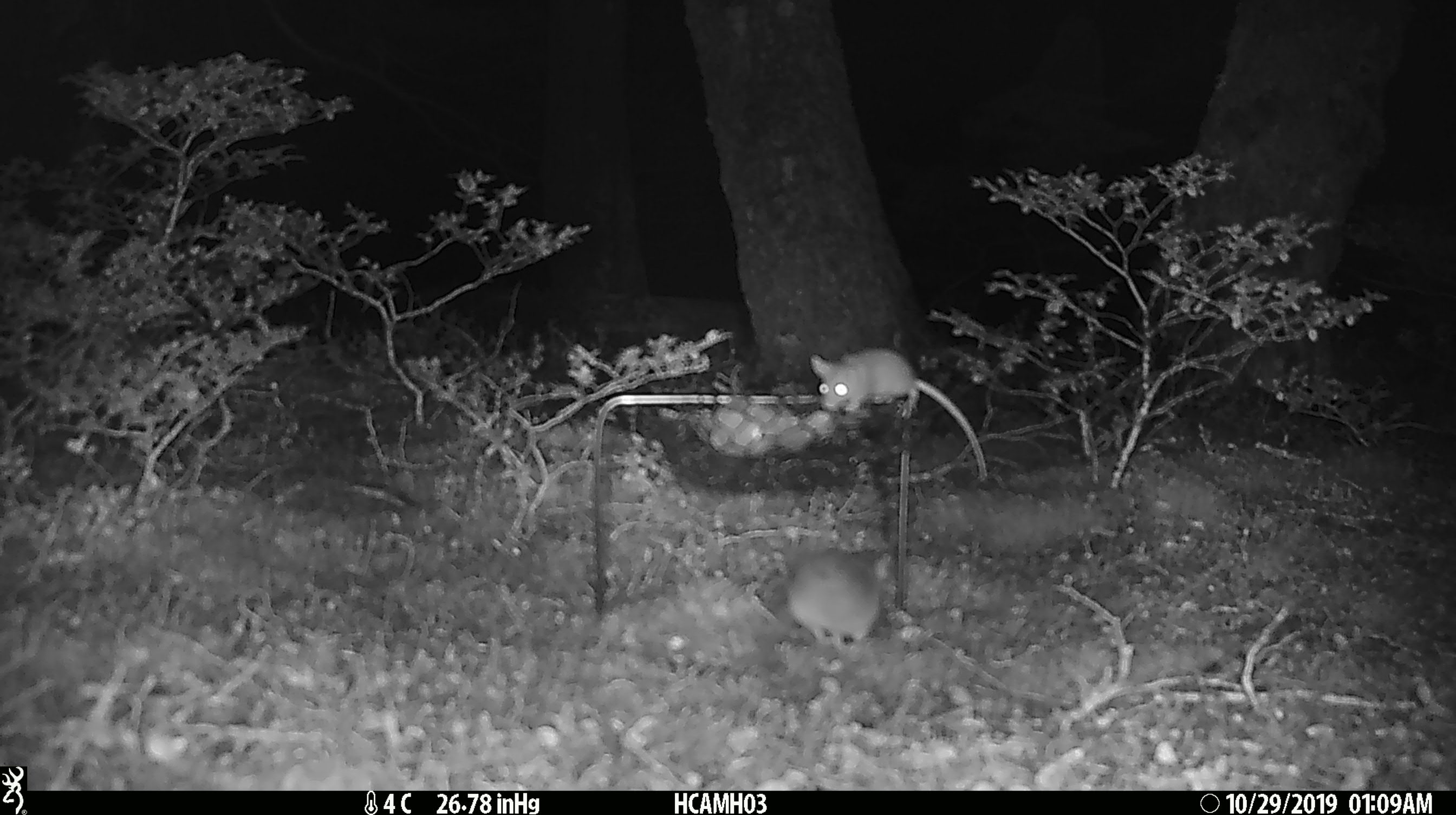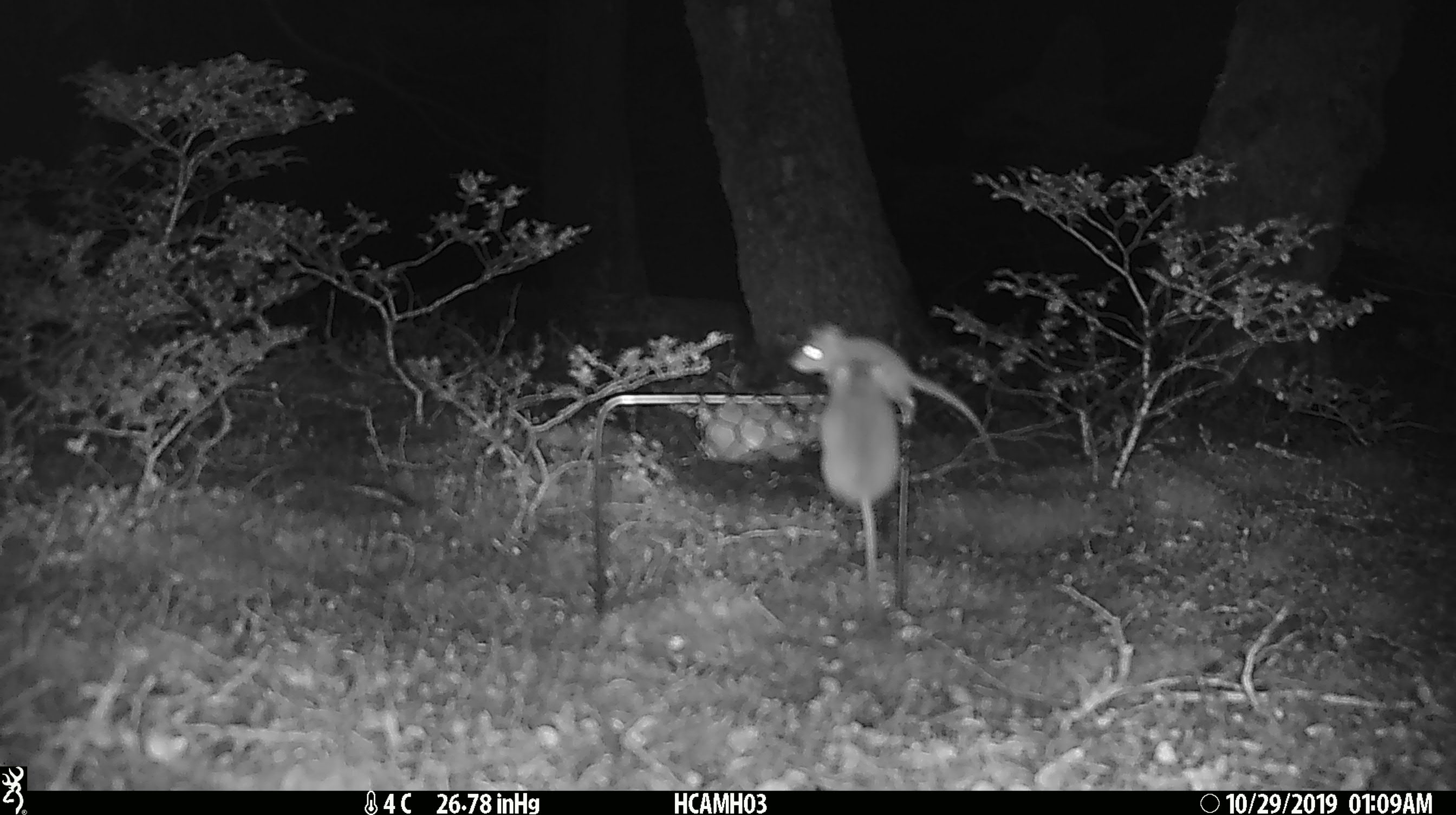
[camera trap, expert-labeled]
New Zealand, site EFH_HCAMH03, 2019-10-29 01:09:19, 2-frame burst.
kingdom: Animalia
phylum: Chordata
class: Mammalia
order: Rodentia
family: Muridae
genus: Mus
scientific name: Mus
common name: mouse